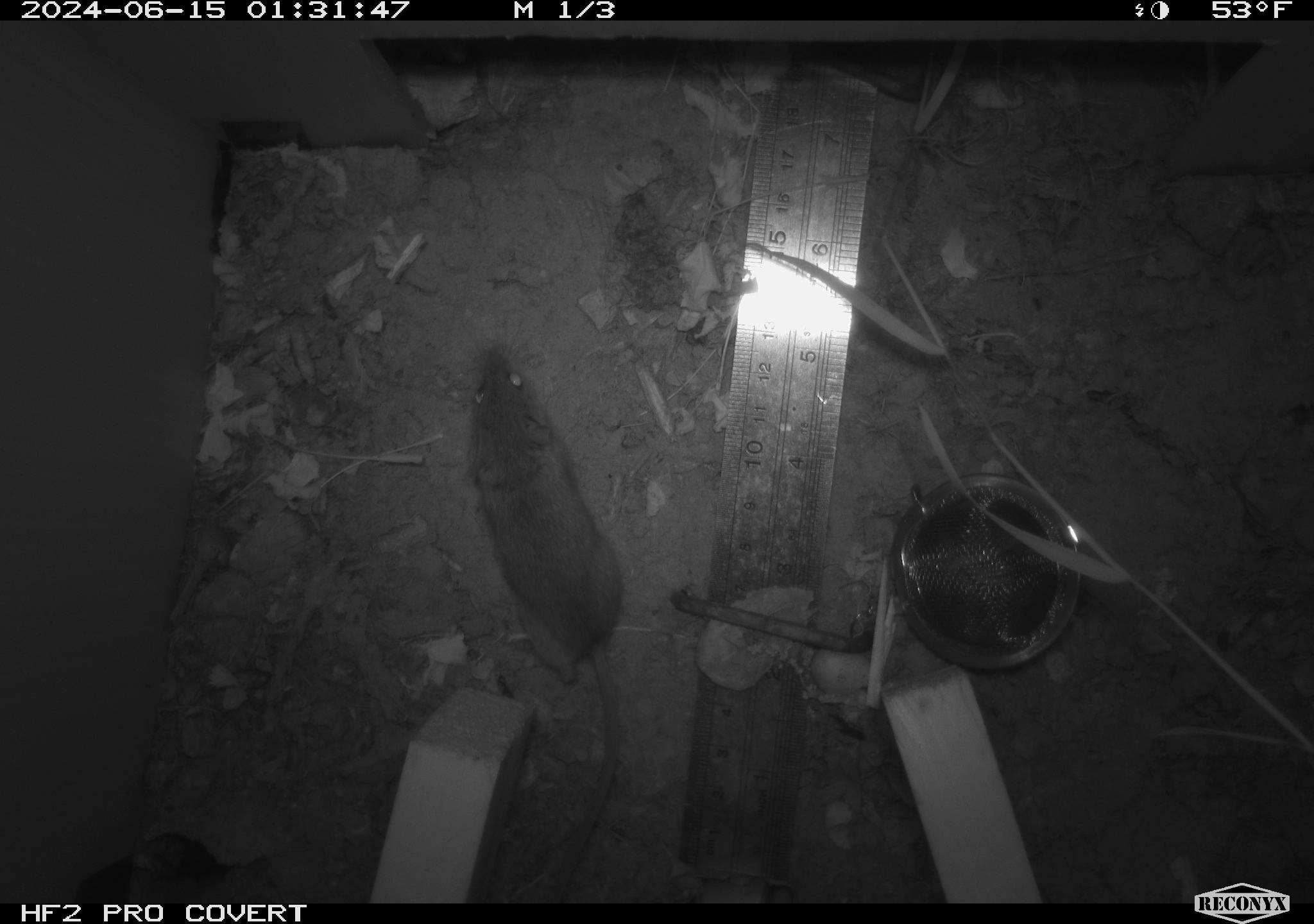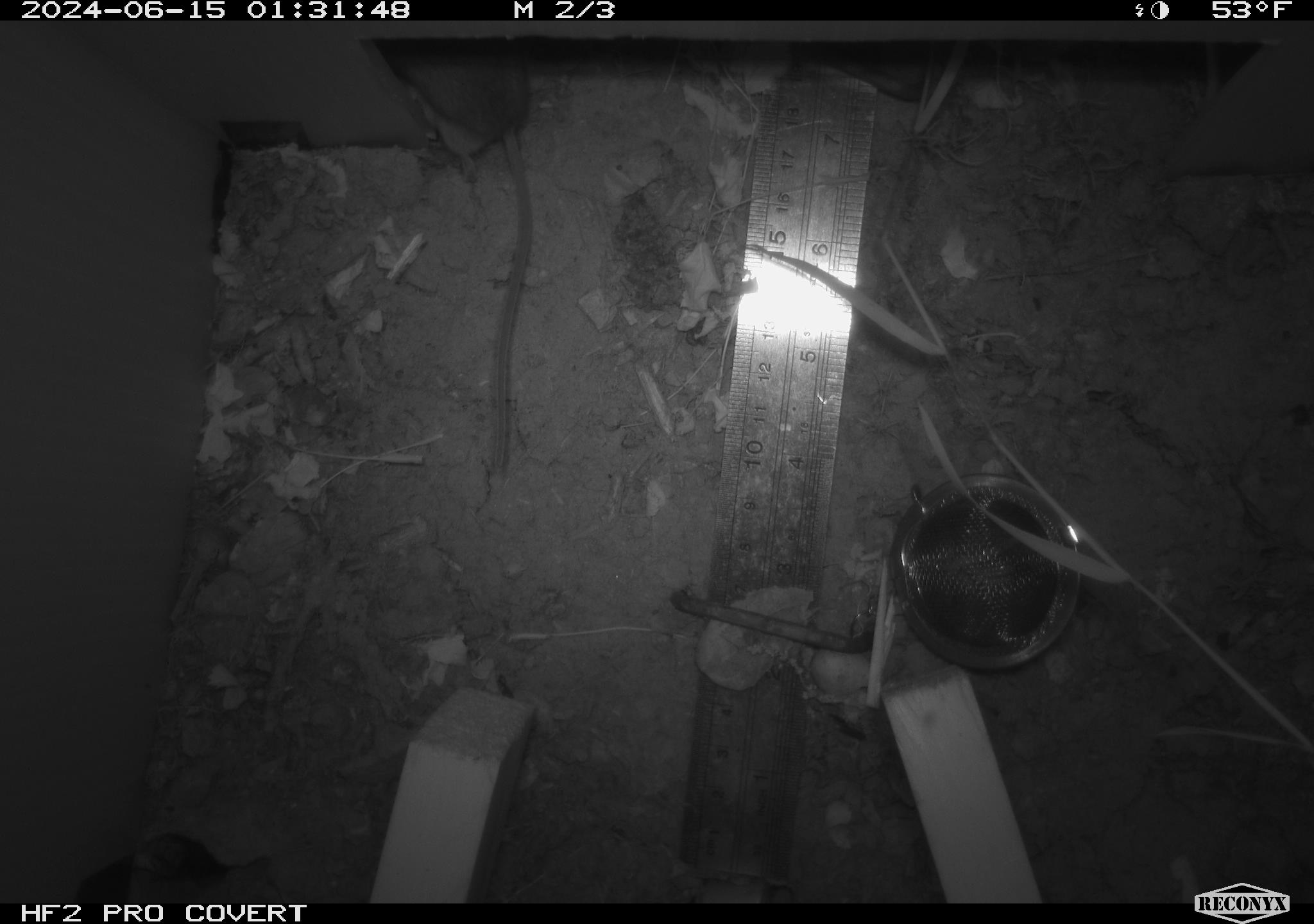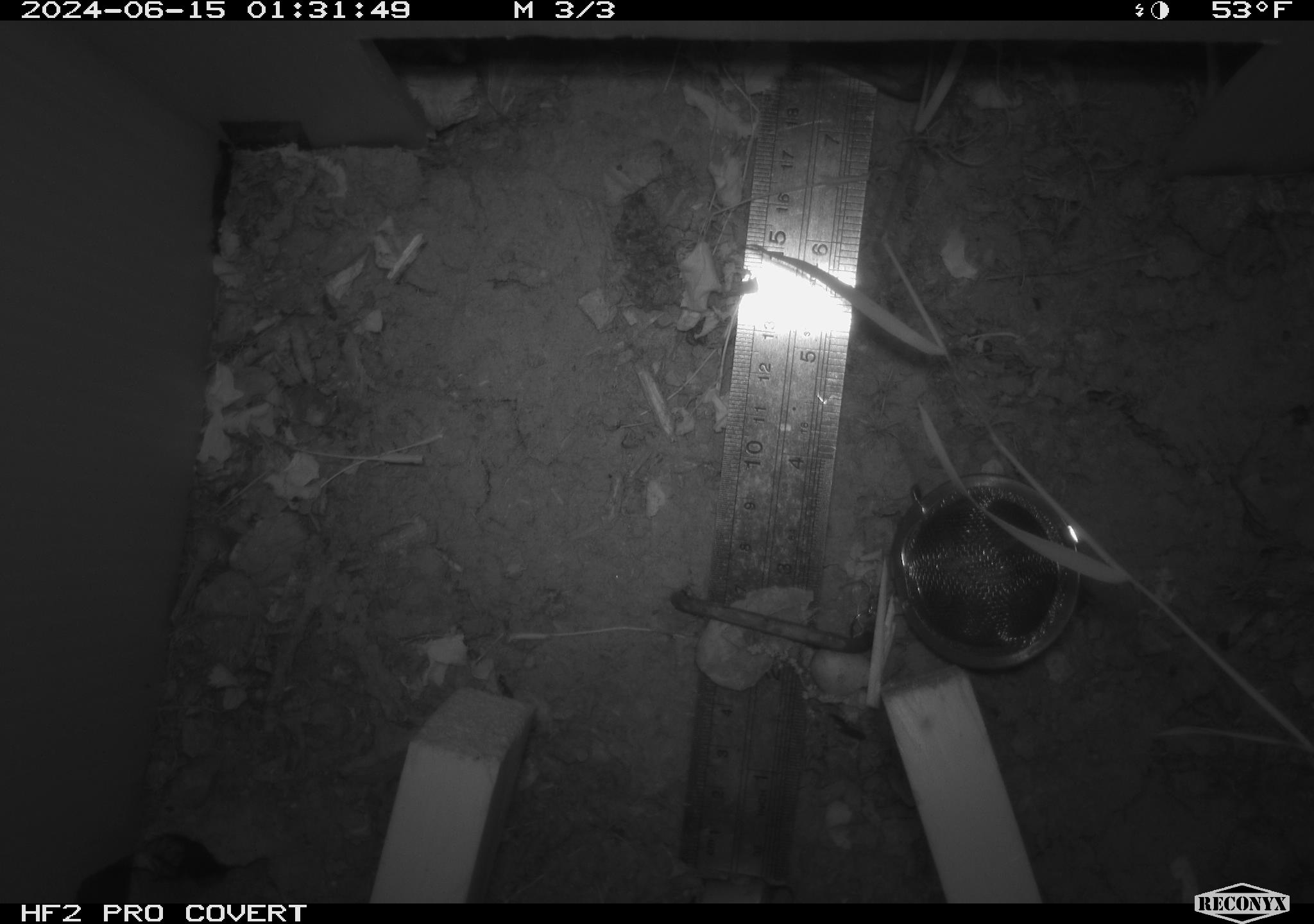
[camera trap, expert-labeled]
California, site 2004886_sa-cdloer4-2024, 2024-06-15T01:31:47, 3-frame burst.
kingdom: Animalia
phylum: Chordata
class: Mammalia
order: Rodentia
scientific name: Rodentia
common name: rodent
Rodent (Rodentia).